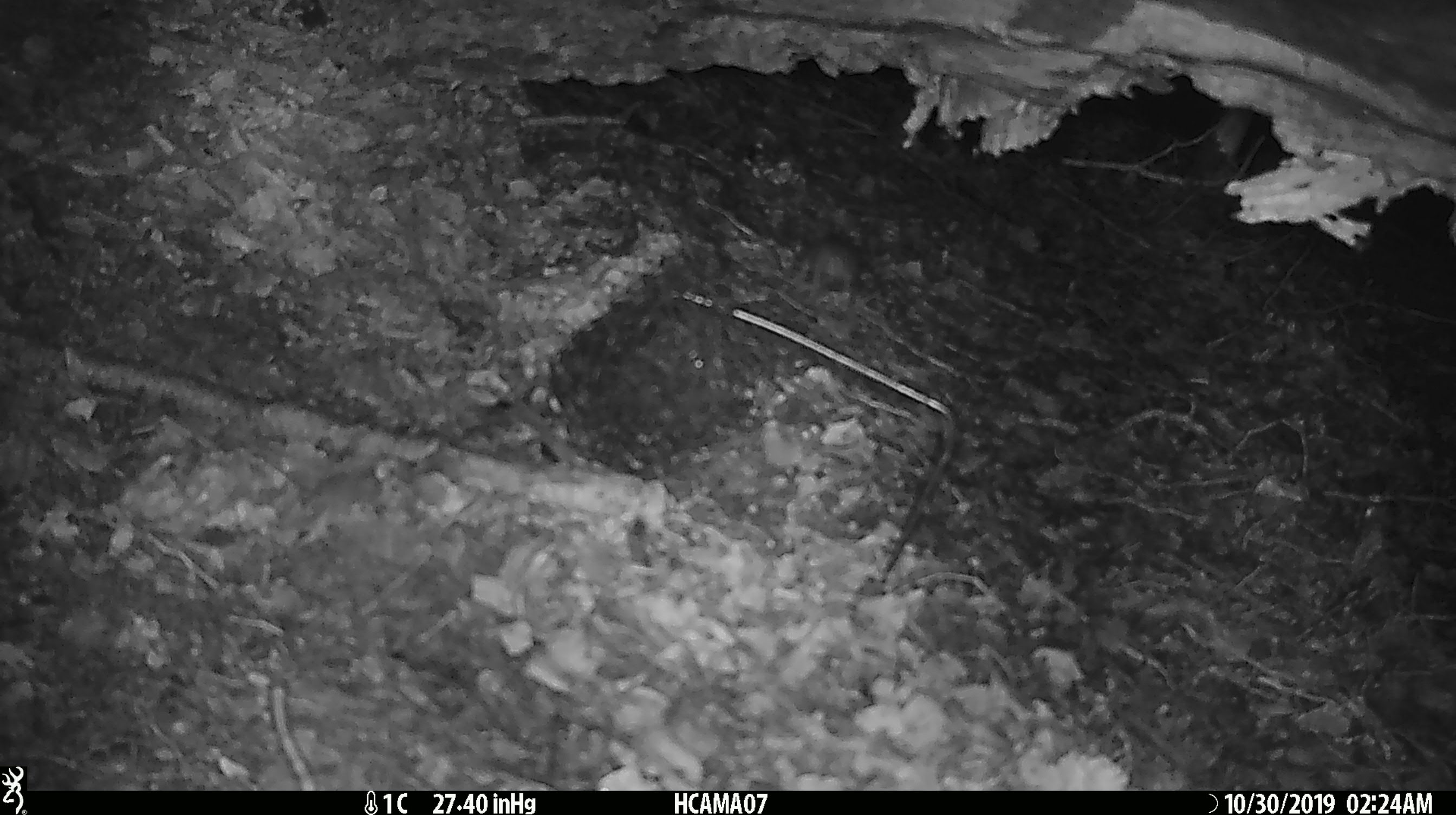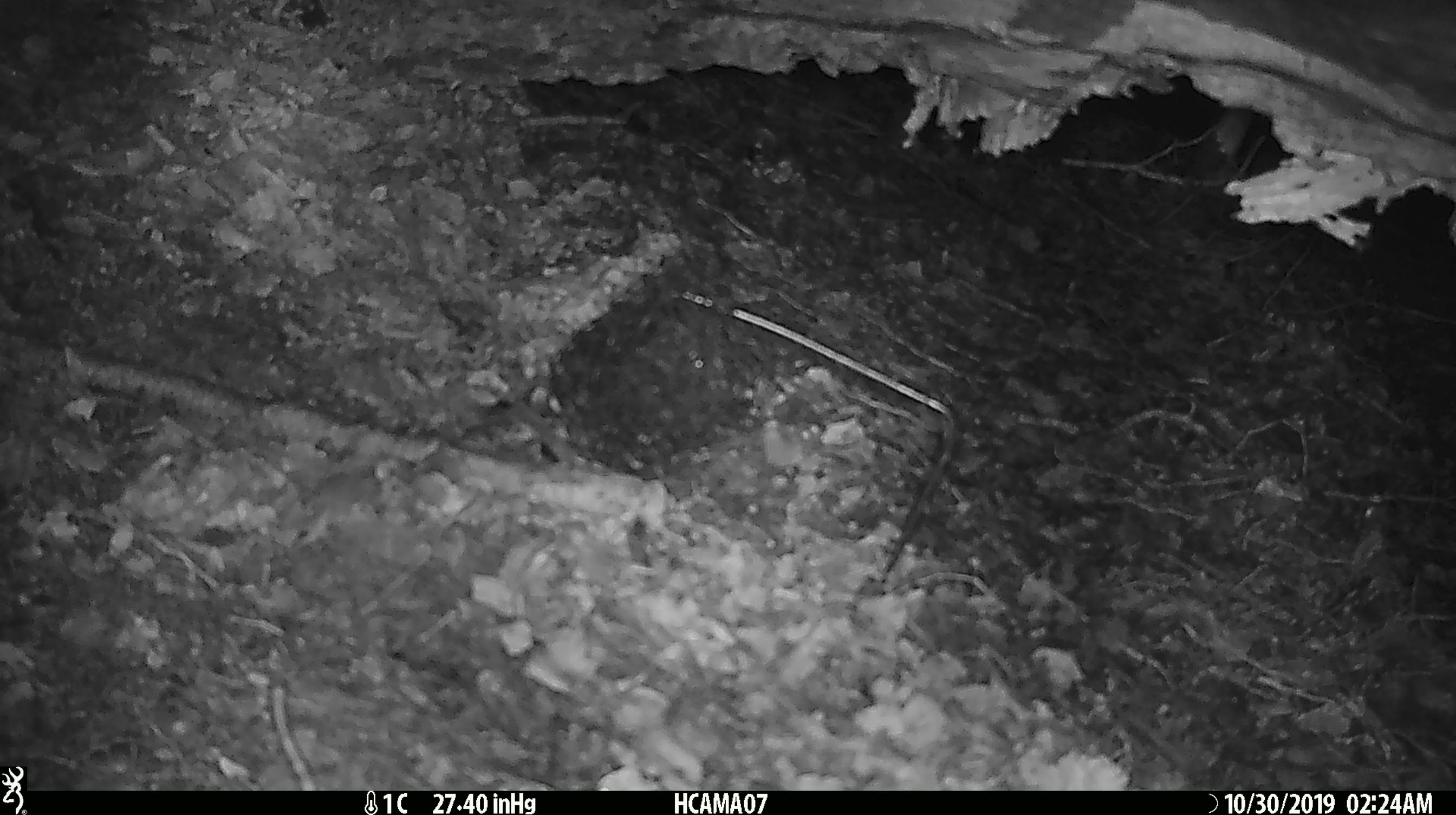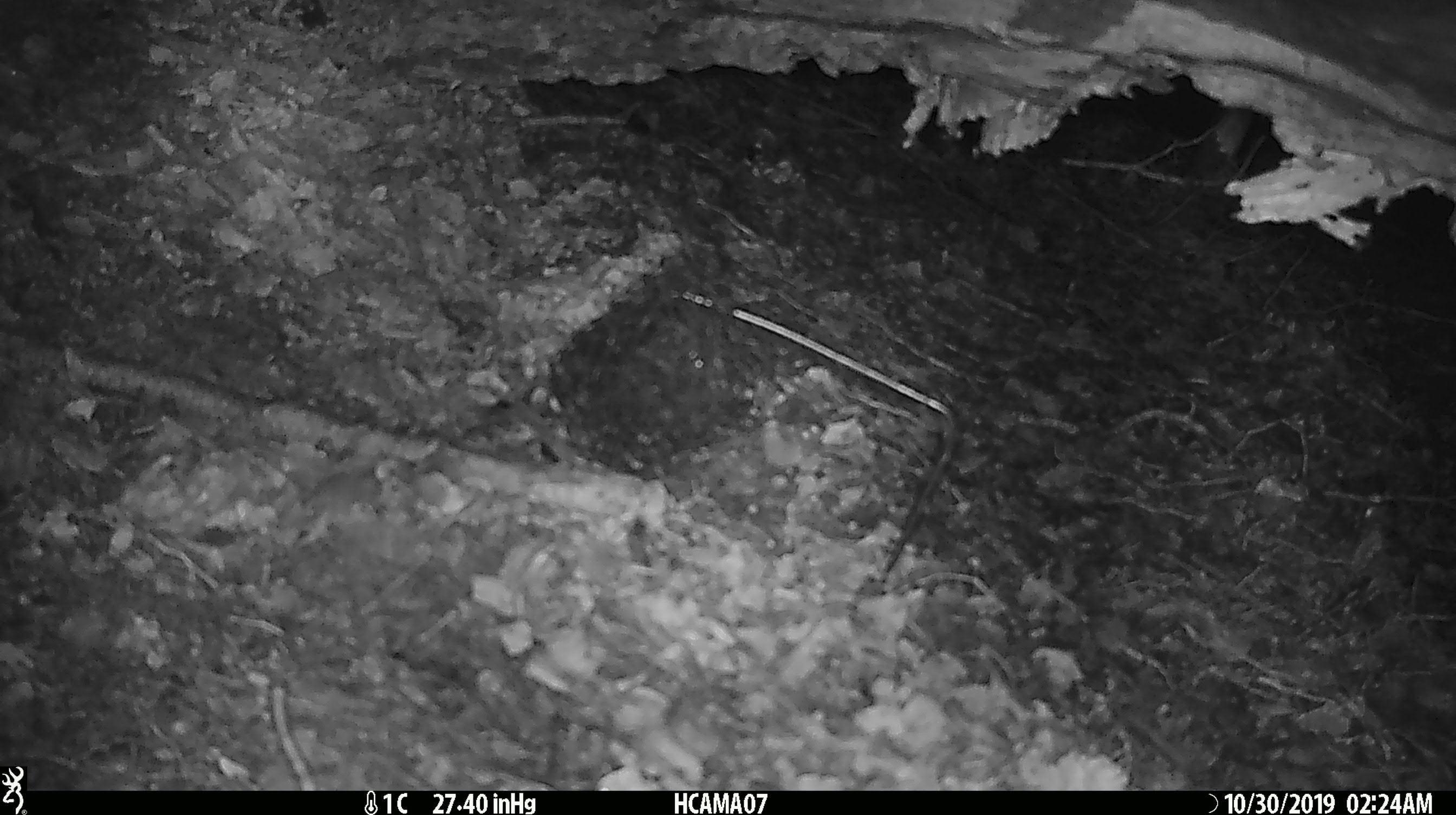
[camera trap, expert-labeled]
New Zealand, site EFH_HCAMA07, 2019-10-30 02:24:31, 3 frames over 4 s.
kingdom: Animalia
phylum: Chordata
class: Mammalia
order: Rodentia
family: Muridae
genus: Mus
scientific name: Mus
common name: mouse